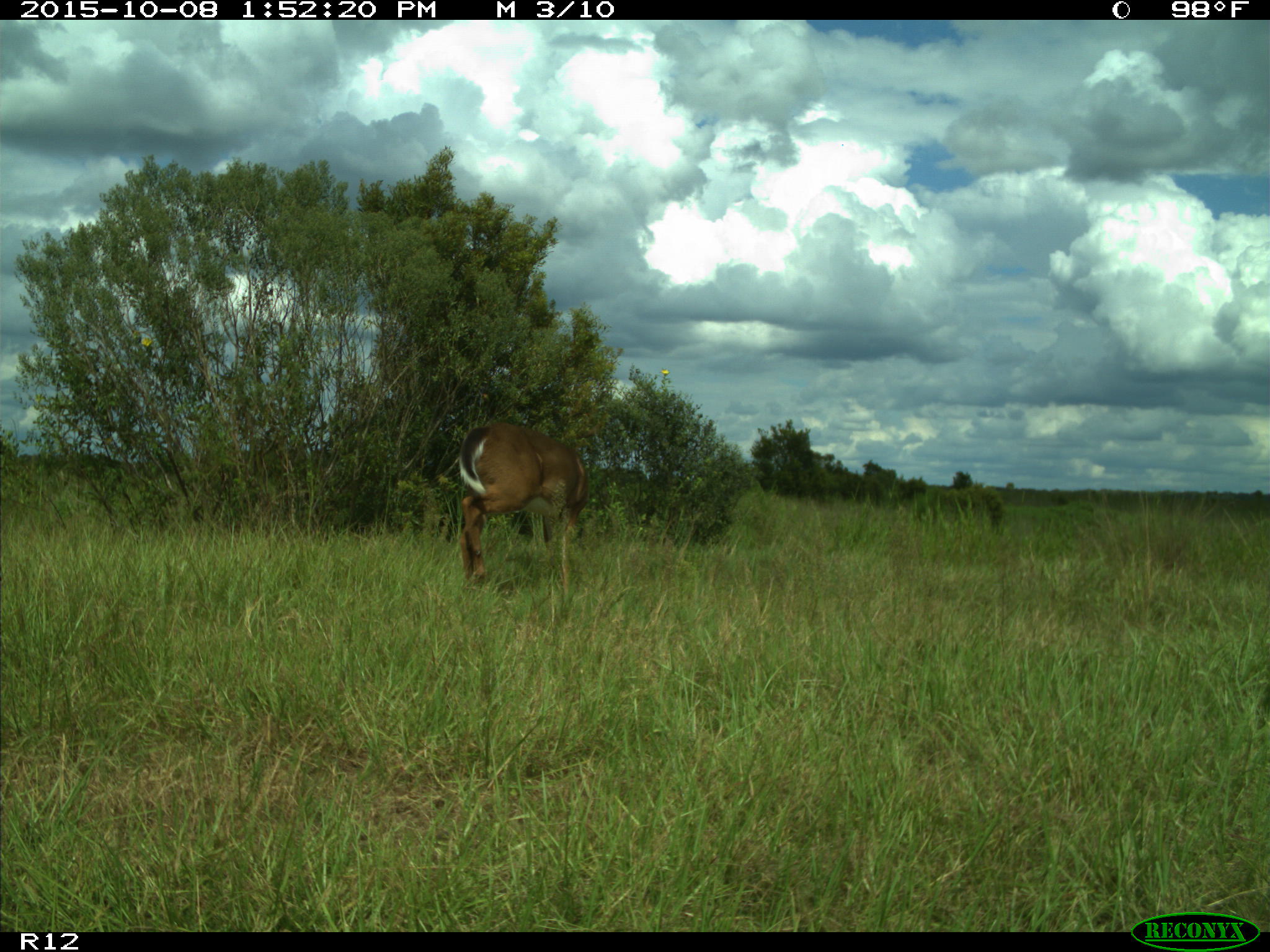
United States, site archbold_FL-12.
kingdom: Animalia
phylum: Chordata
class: Mammalia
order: Artiodactyla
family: Cervidae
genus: Odocoileus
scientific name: Odocoileus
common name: deer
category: unidentified deer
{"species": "unidentified deer (deer) (Odocoileus)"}